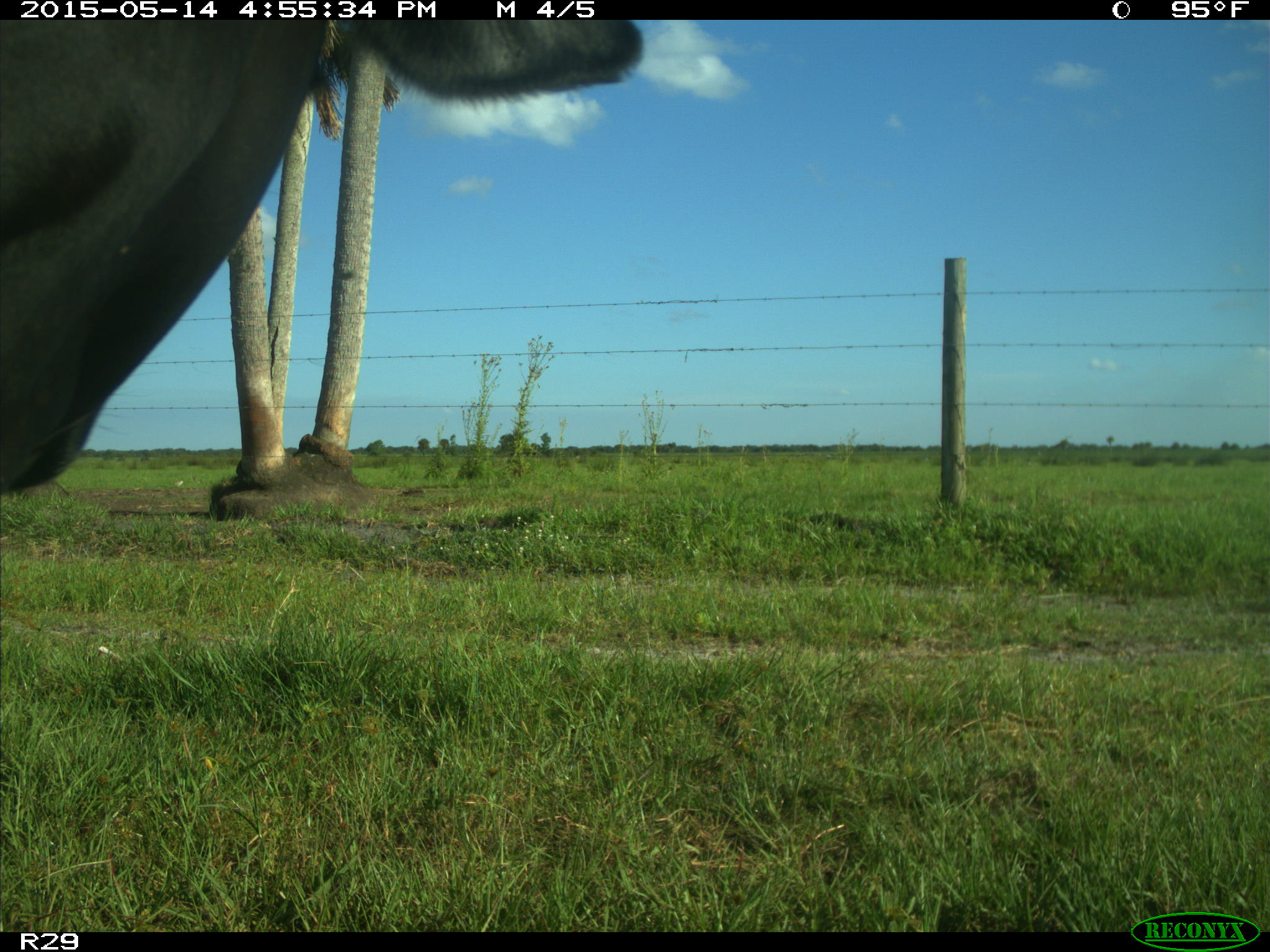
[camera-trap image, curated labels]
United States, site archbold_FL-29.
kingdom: Animalia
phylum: Chordata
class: Mammalia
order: Artiodactyla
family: Bovidae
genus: Bos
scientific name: Bos taurus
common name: domestic cow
Bos taurus (domestic cow).